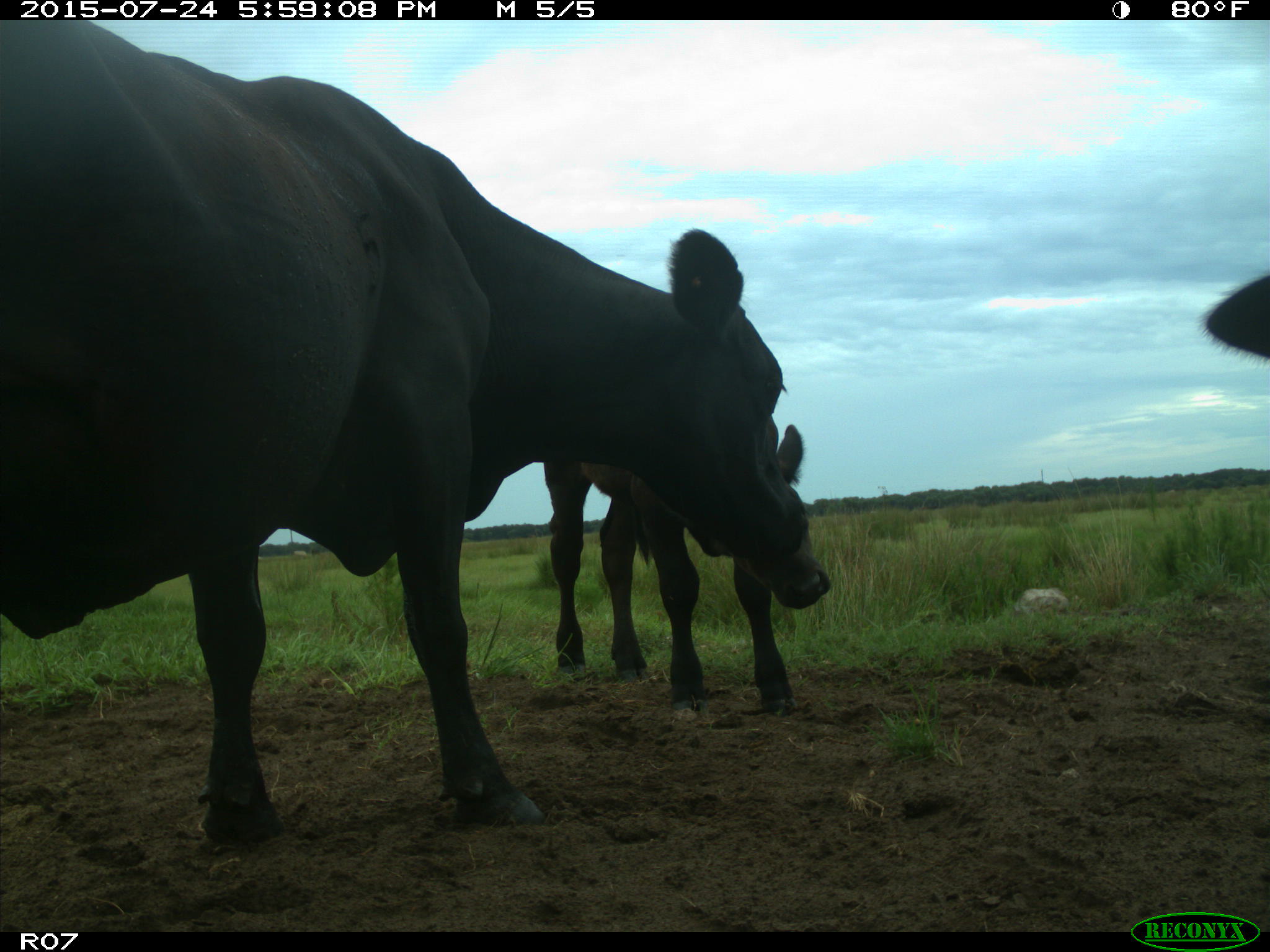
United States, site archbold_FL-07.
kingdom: Animalia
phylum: Chordata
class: Mammalia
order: Artiodactyla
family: Bovidae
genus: Bos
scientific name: Bos taurus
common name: domestic cow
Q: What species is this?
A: Bos taurus (domestic cow).